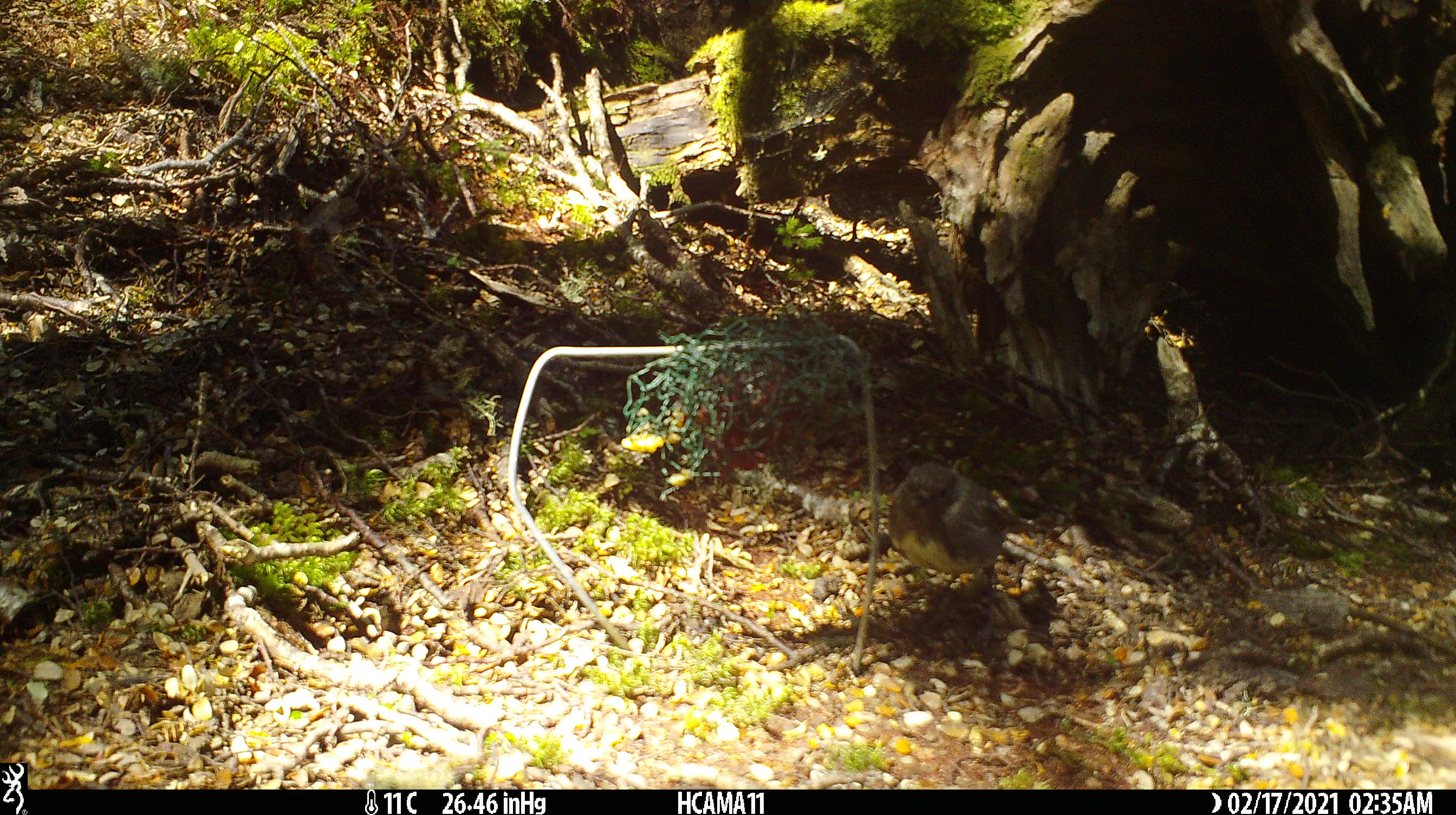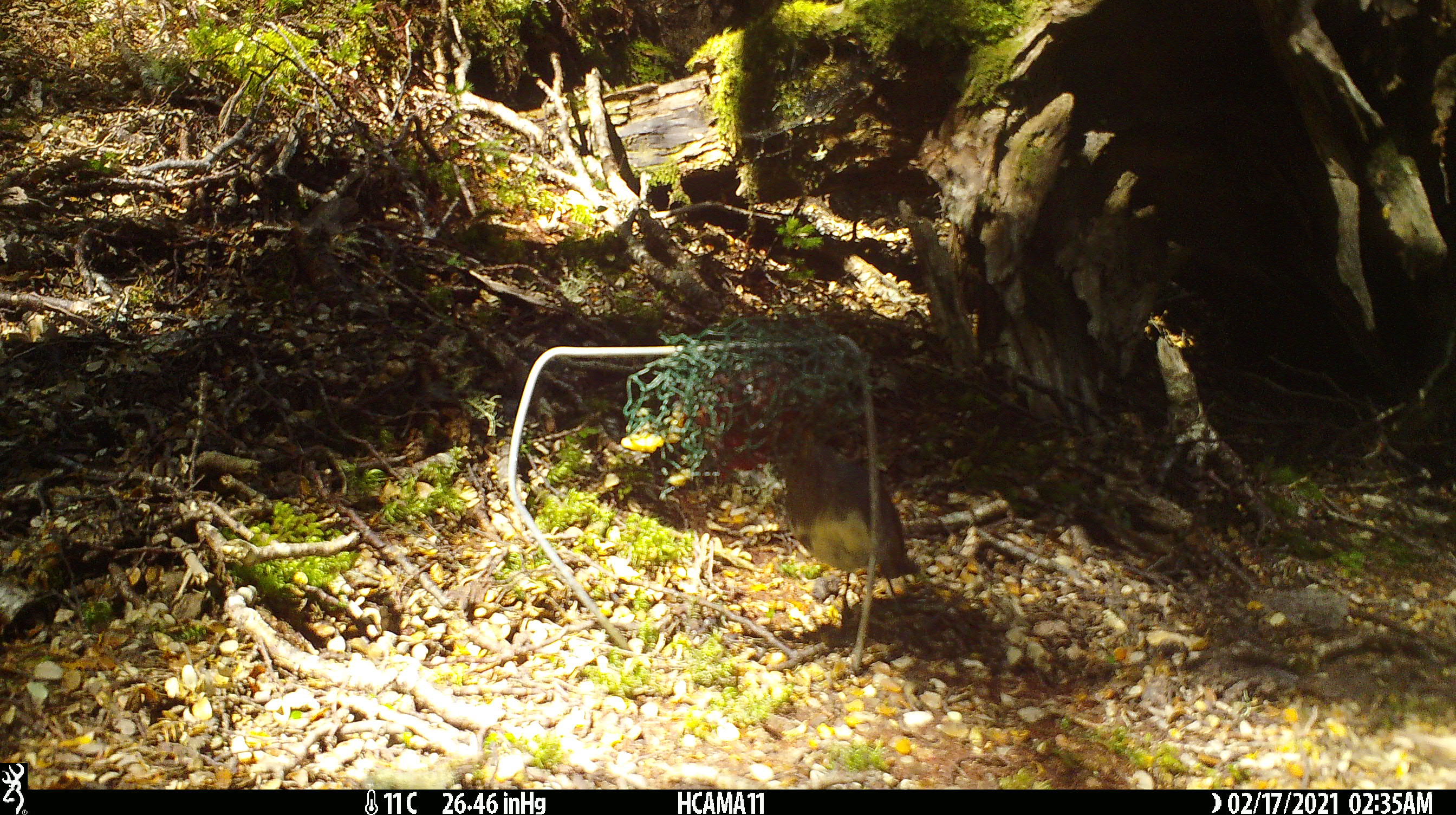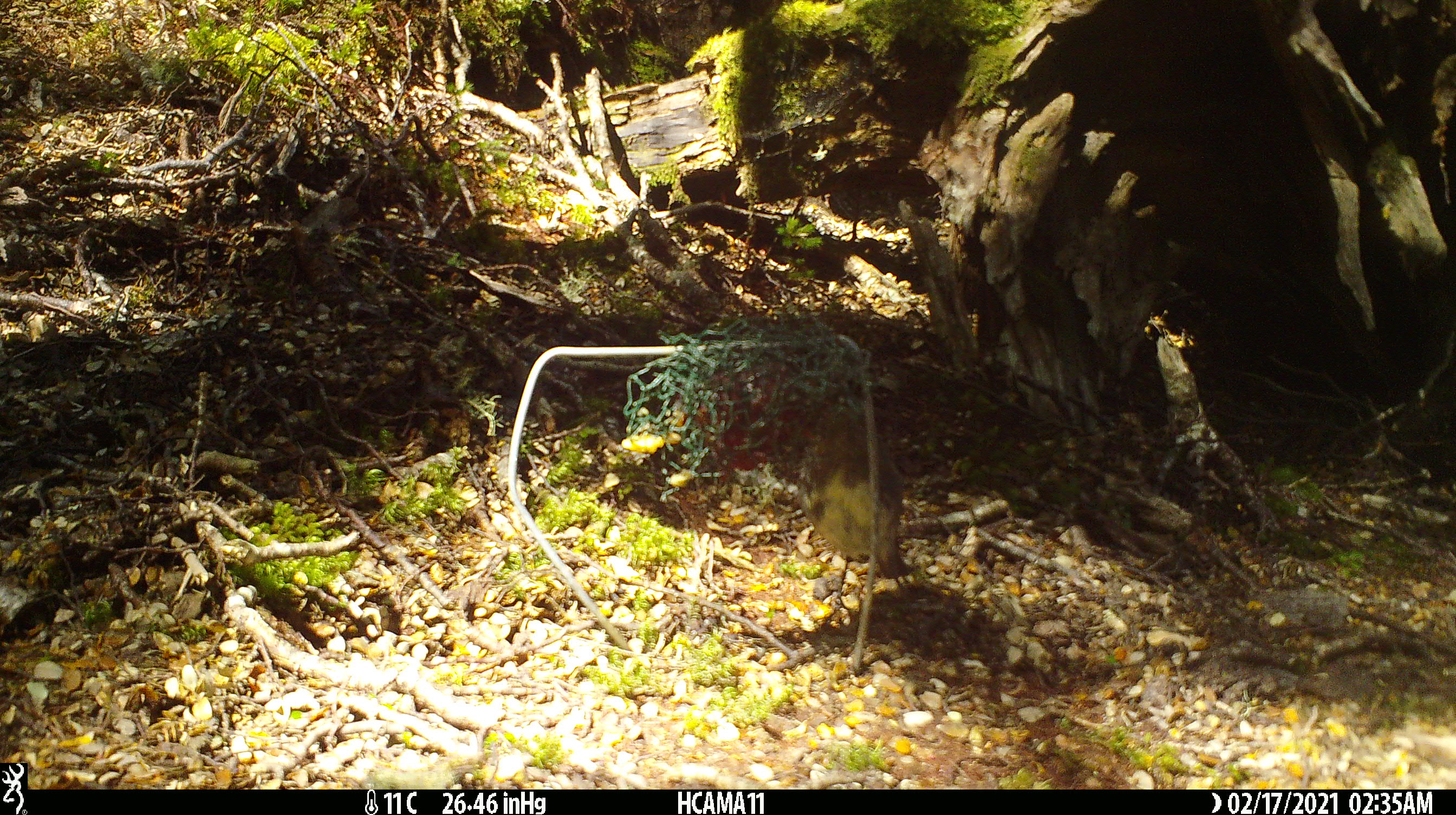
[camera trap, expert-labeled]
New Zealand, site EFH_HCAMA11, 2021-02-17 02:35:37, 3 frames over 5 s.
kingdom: Animalia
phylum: Chordata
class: Aves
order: Passeriformes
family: Petroicidae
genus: Petroica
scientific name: Petroica australis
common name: new zealand robin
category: robin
Robin (new zealand robin) (Petroica australis).